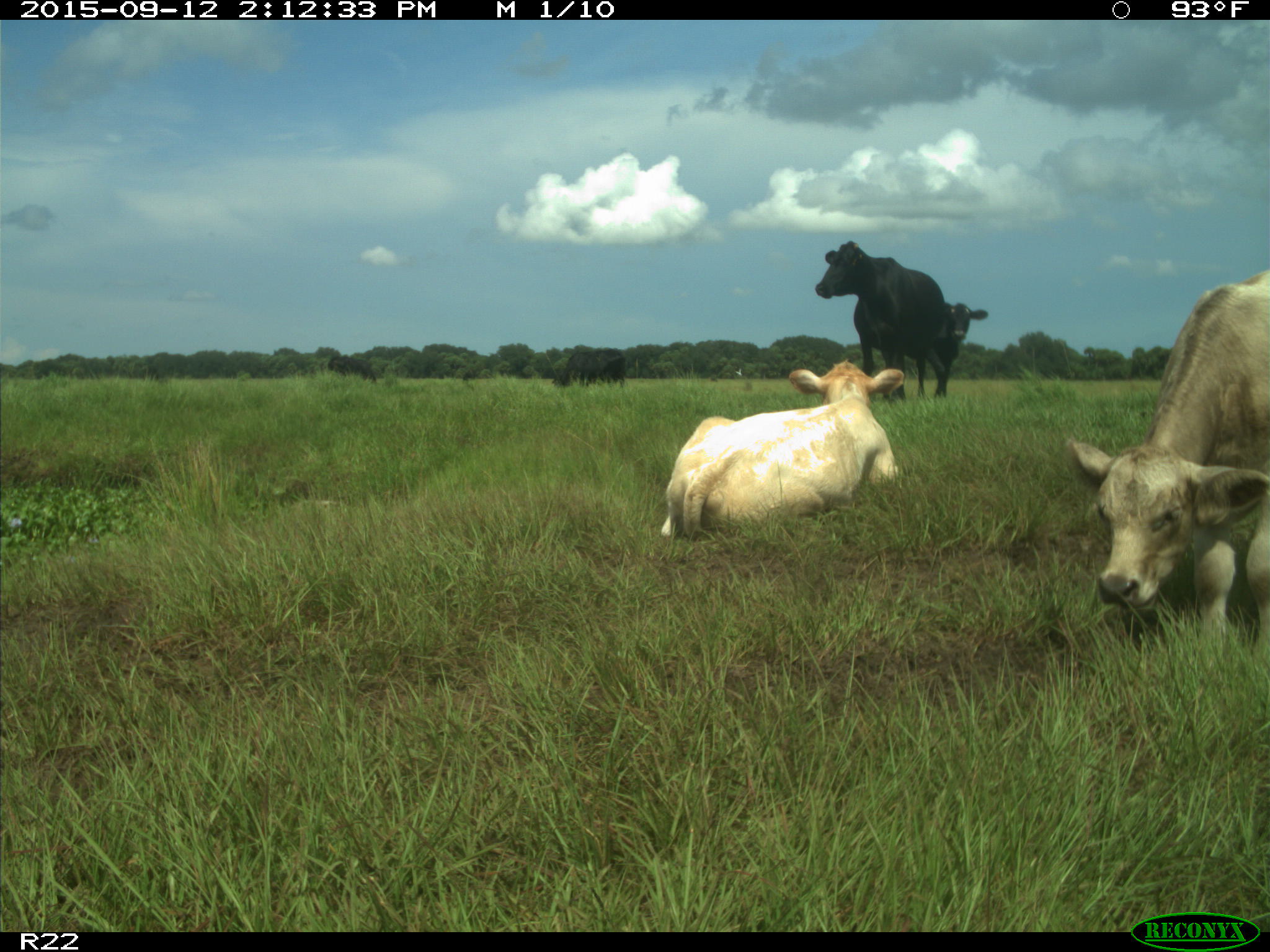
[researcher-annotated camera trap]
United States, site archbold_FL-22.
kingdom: Animalia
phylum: Chordata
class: Mammalia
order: Artiodactyla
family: Bovidae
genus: Bos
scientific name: Bos taurus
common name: domestic cow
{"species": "Bos taurus (domestic cow)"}